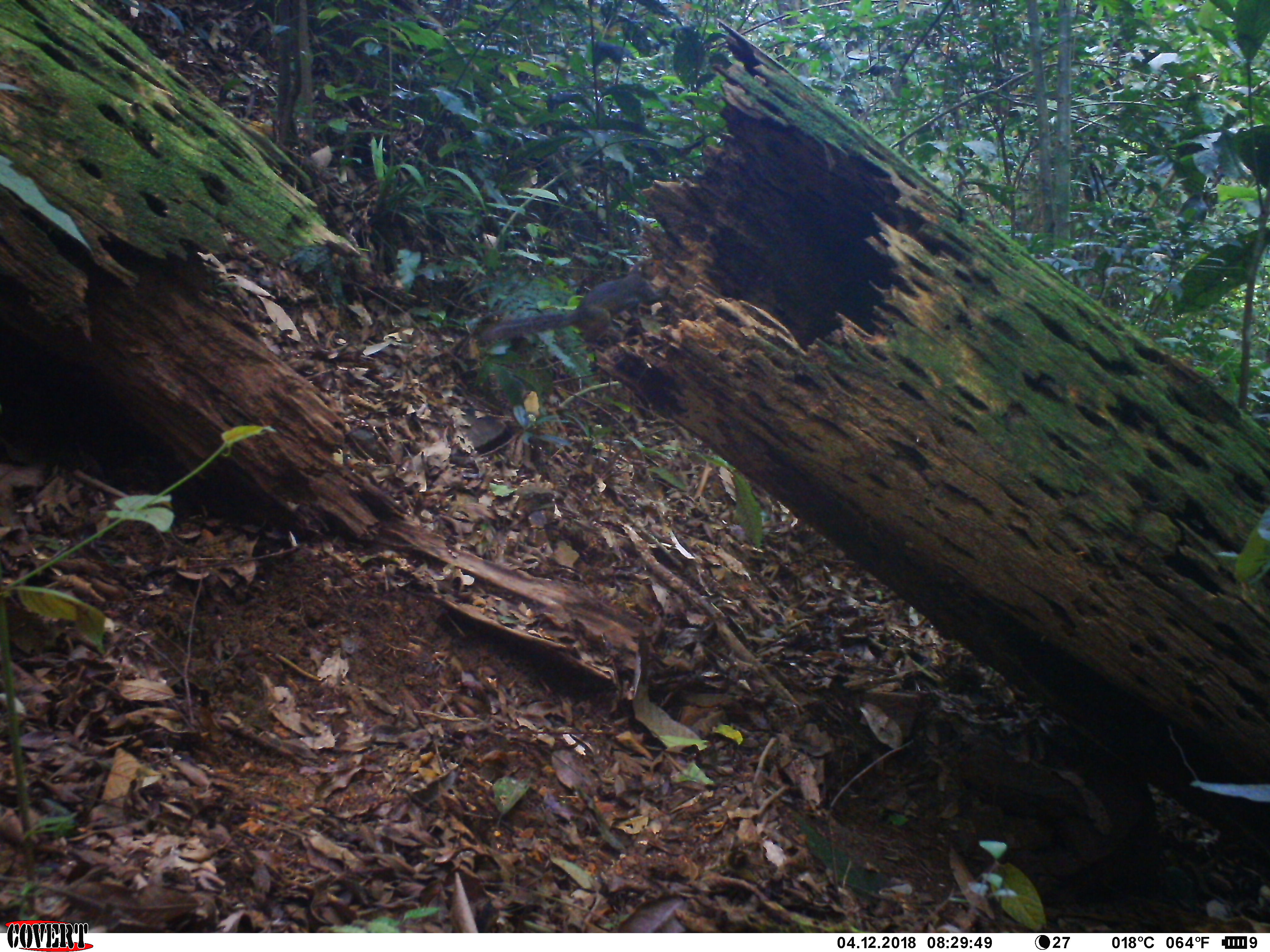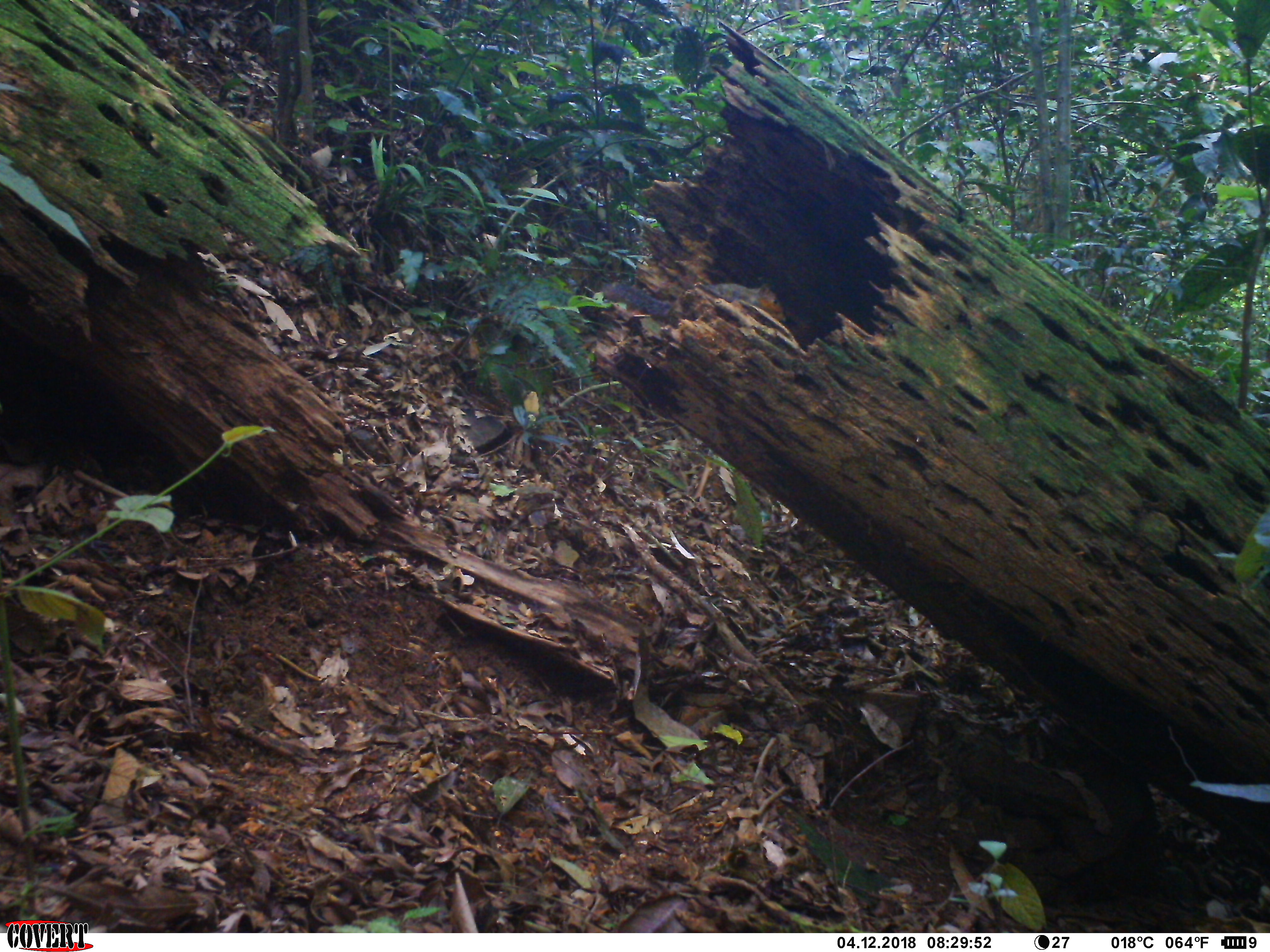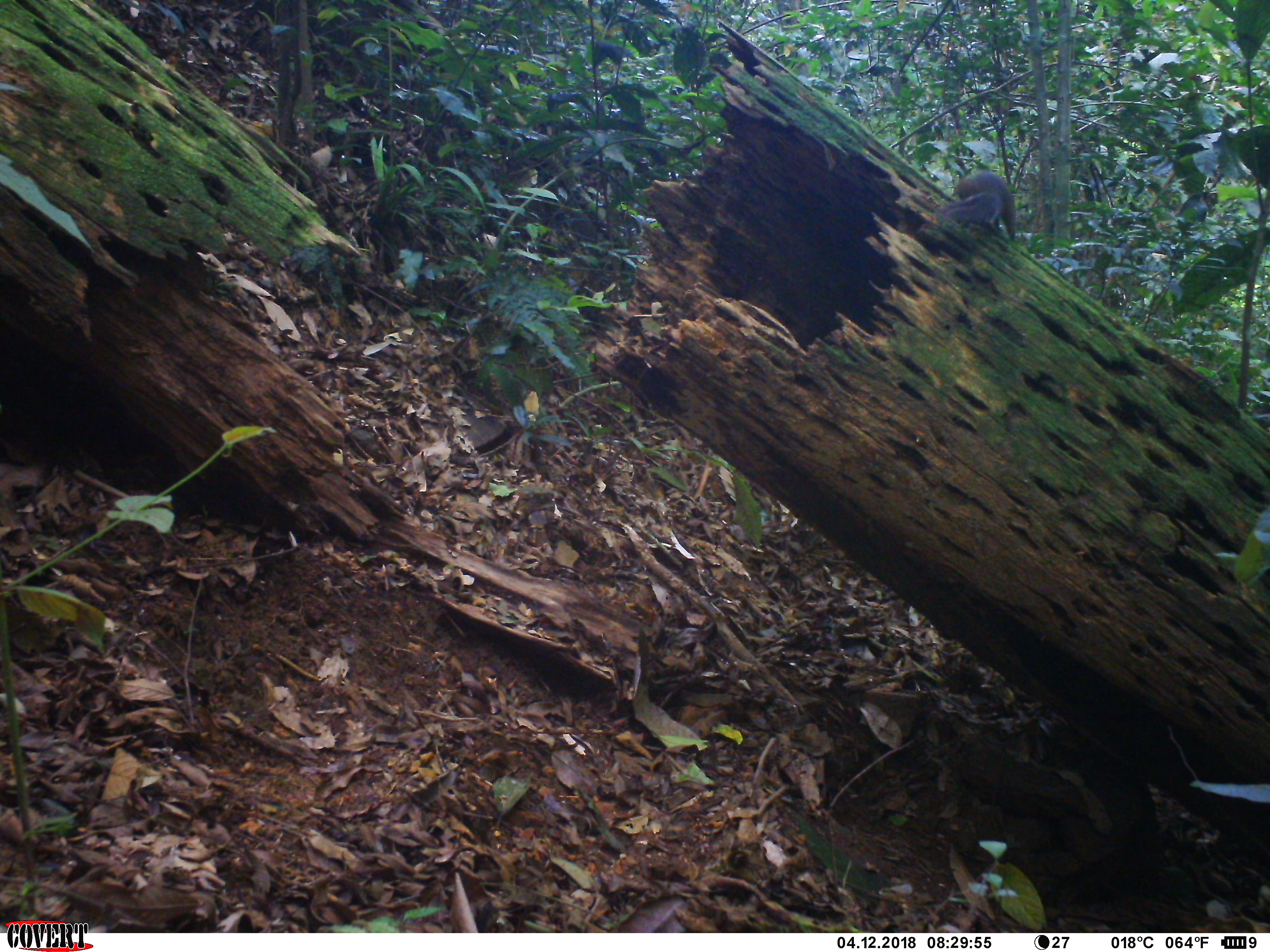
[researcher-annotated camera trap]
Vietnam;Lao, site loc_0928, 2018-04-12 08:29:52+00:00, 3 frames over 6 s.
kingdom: Animalia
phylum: Chordata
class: Mammalia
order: Rodentia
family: Sciuridae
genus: Dremomys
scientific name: Dremomys rufigenis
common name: red-cheeked squirrel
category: red cheeked squirrel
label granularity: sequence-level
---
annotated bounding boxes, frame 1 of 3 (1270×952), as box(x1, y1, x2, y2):
red cheeked squirrel: box(481, 257, 671, 347)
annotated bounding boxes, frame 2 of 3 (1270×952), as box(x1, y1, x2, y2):
red cheeked squirrel: box(600, 281, 788, 327)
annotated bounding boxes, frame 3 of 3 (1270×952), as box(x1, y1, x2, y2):
red cheeked squirrel: box(939, 170, 1016, 241)